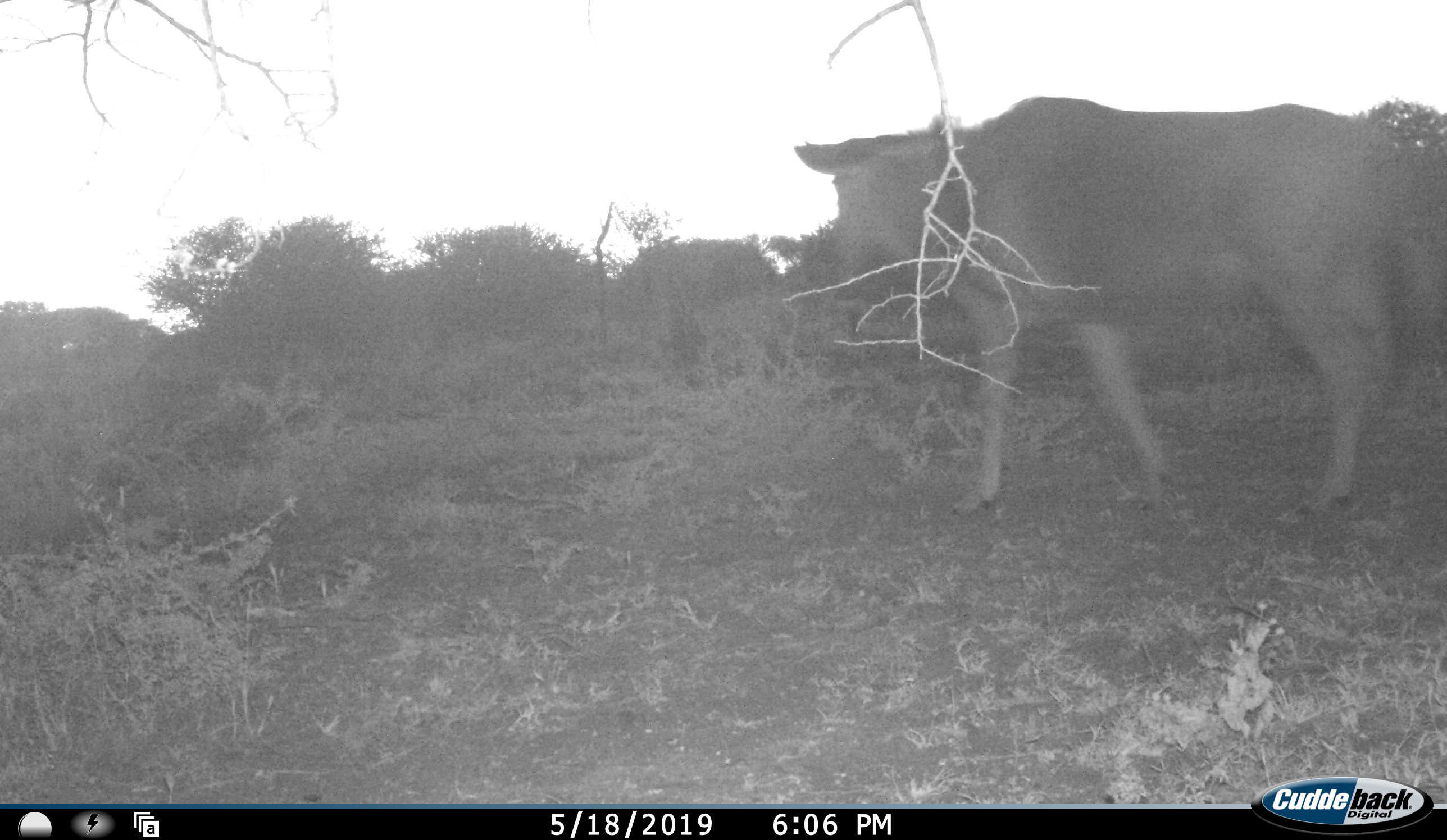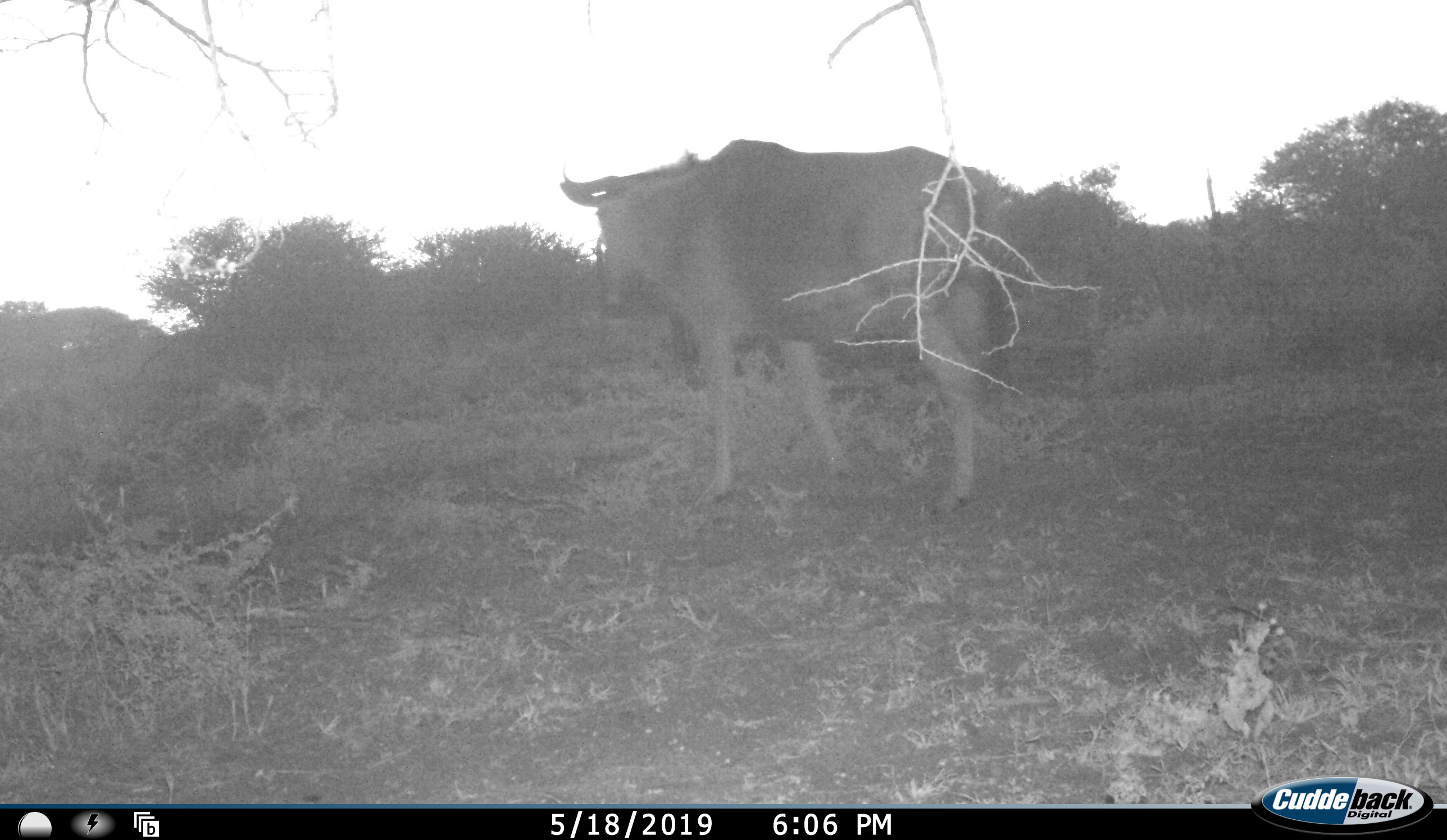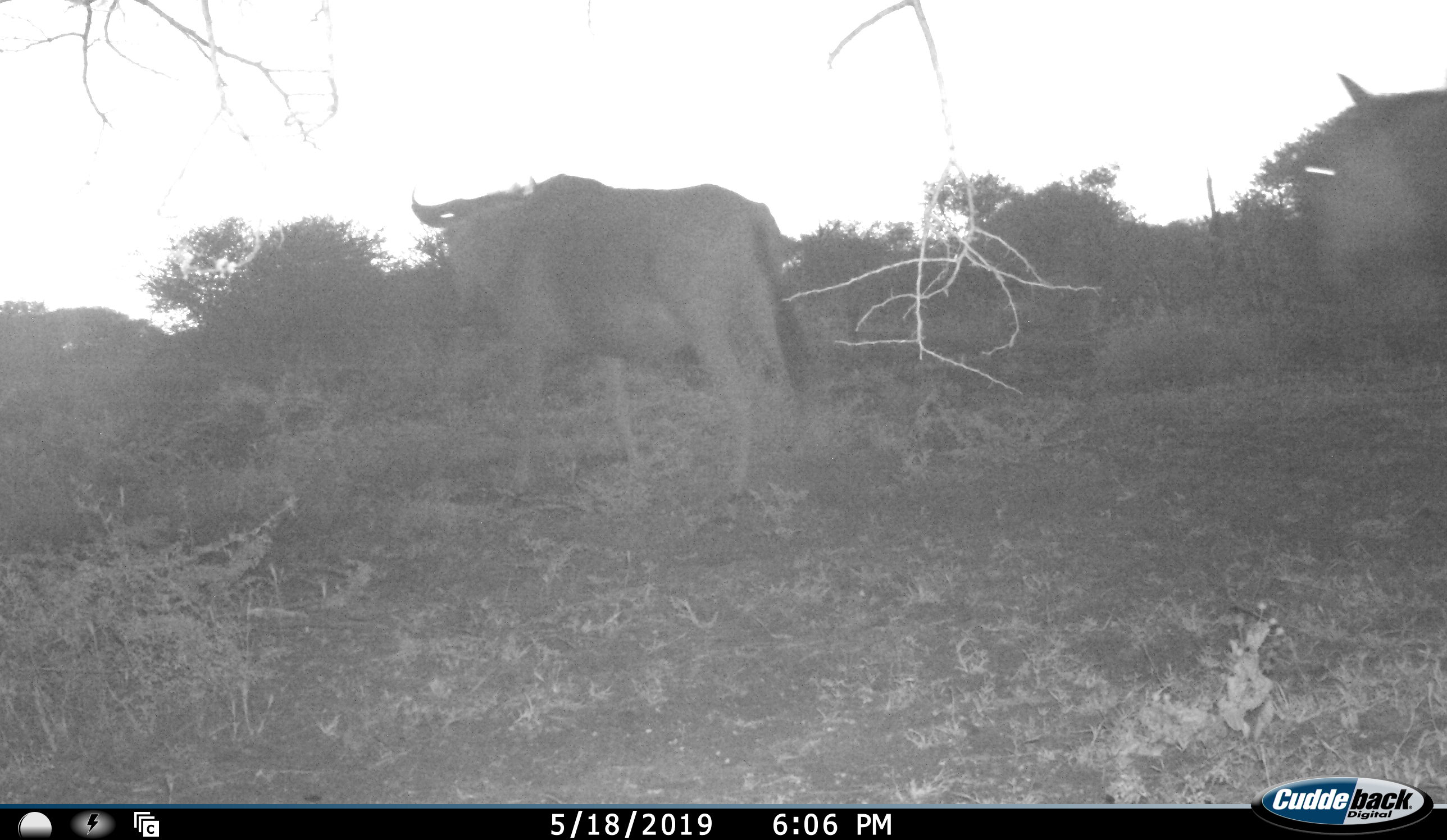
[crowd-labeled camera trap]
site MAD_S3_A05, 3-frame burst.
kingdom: Animalia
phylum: Chordata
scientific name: Vertebrata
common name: domestic animal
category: domesticanimal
Domesticanimal (domestic animal) (Vertebrata), count 2. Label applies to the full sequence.